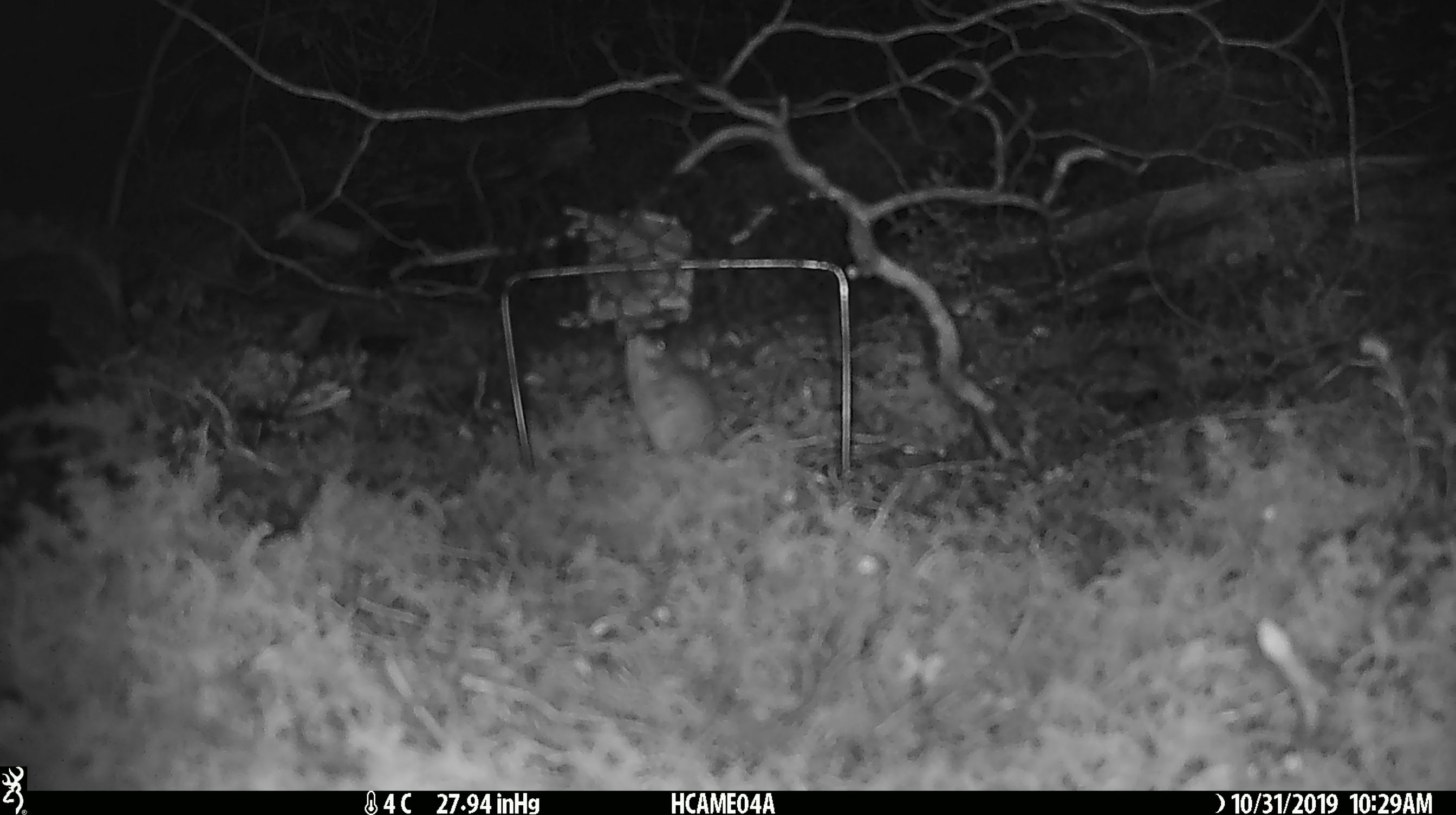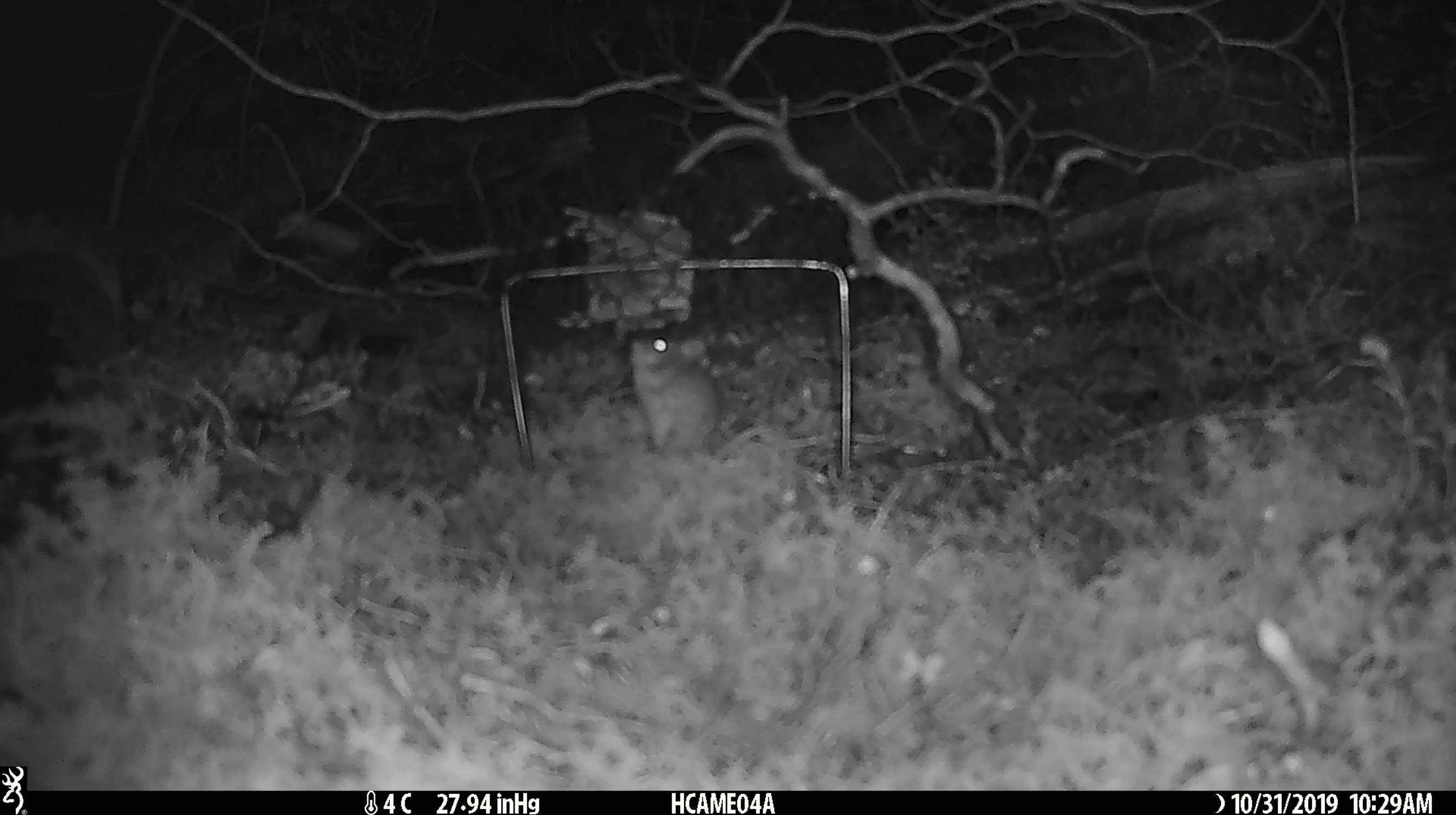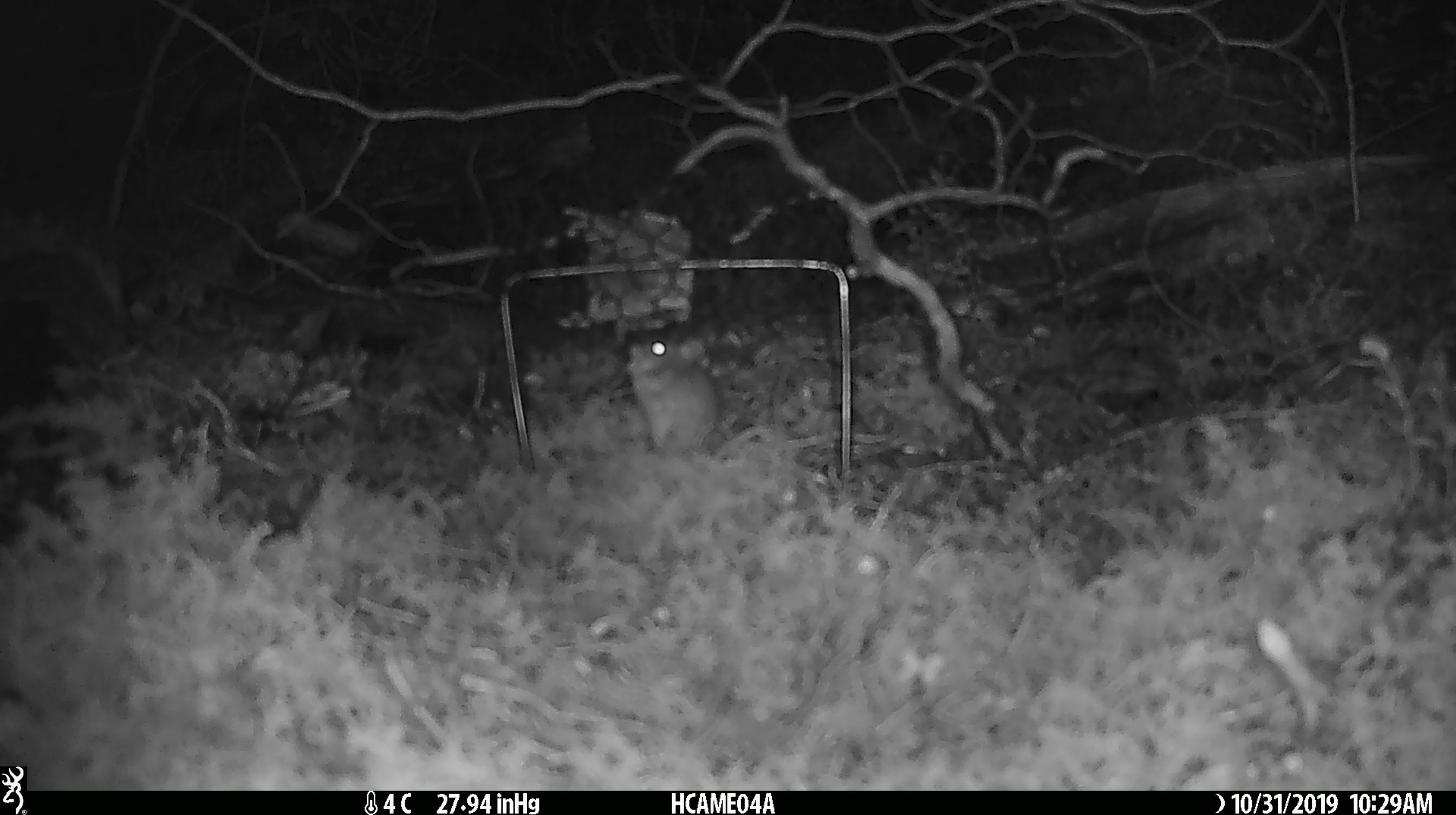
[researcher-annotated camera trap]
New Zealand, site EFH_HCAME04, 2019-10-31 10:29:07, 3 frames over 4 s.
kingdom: Animalia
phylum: Chordata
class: Mammalia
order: Rodentia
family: Muridae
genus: Mus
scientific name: Mus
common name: mouse